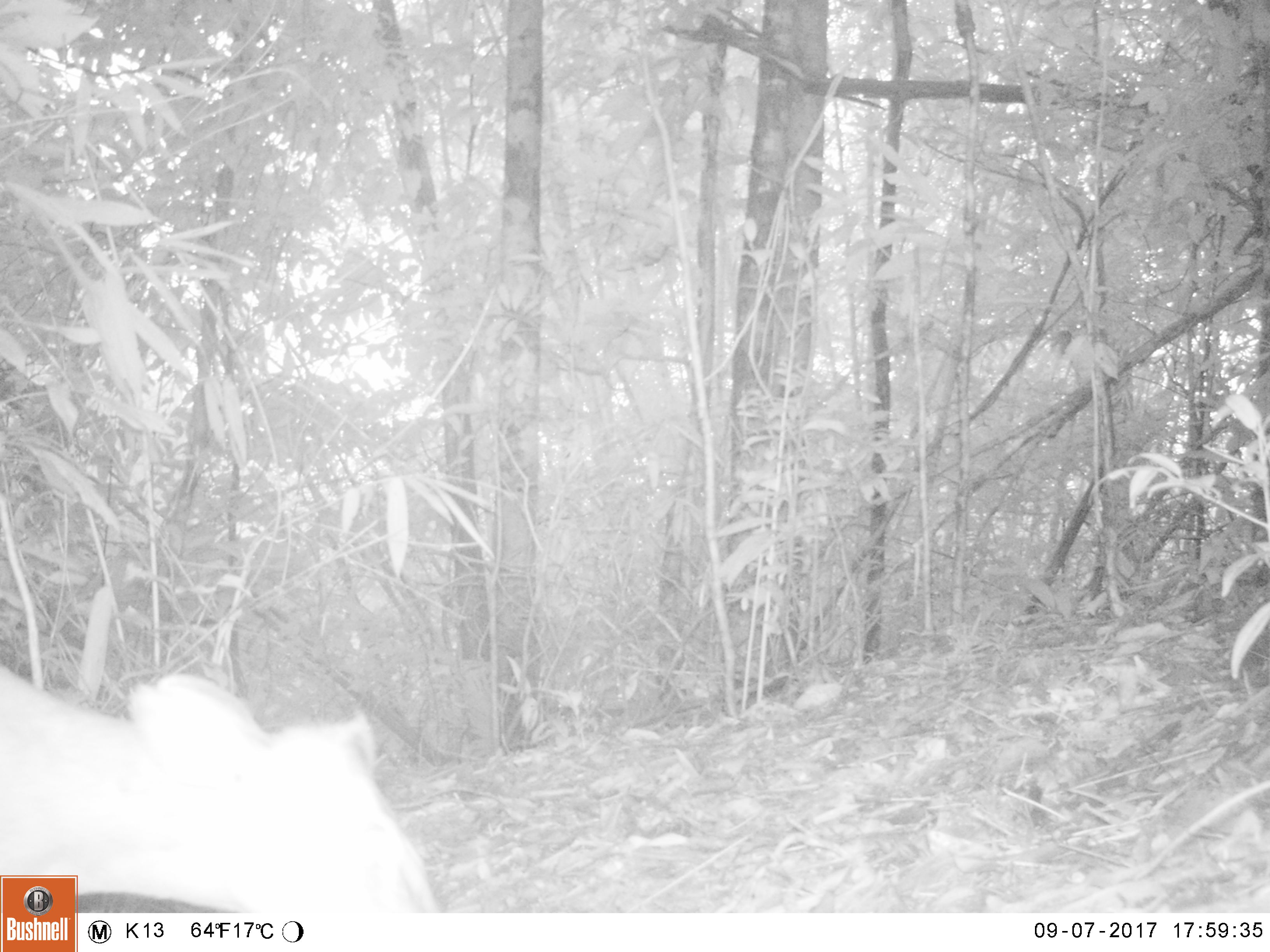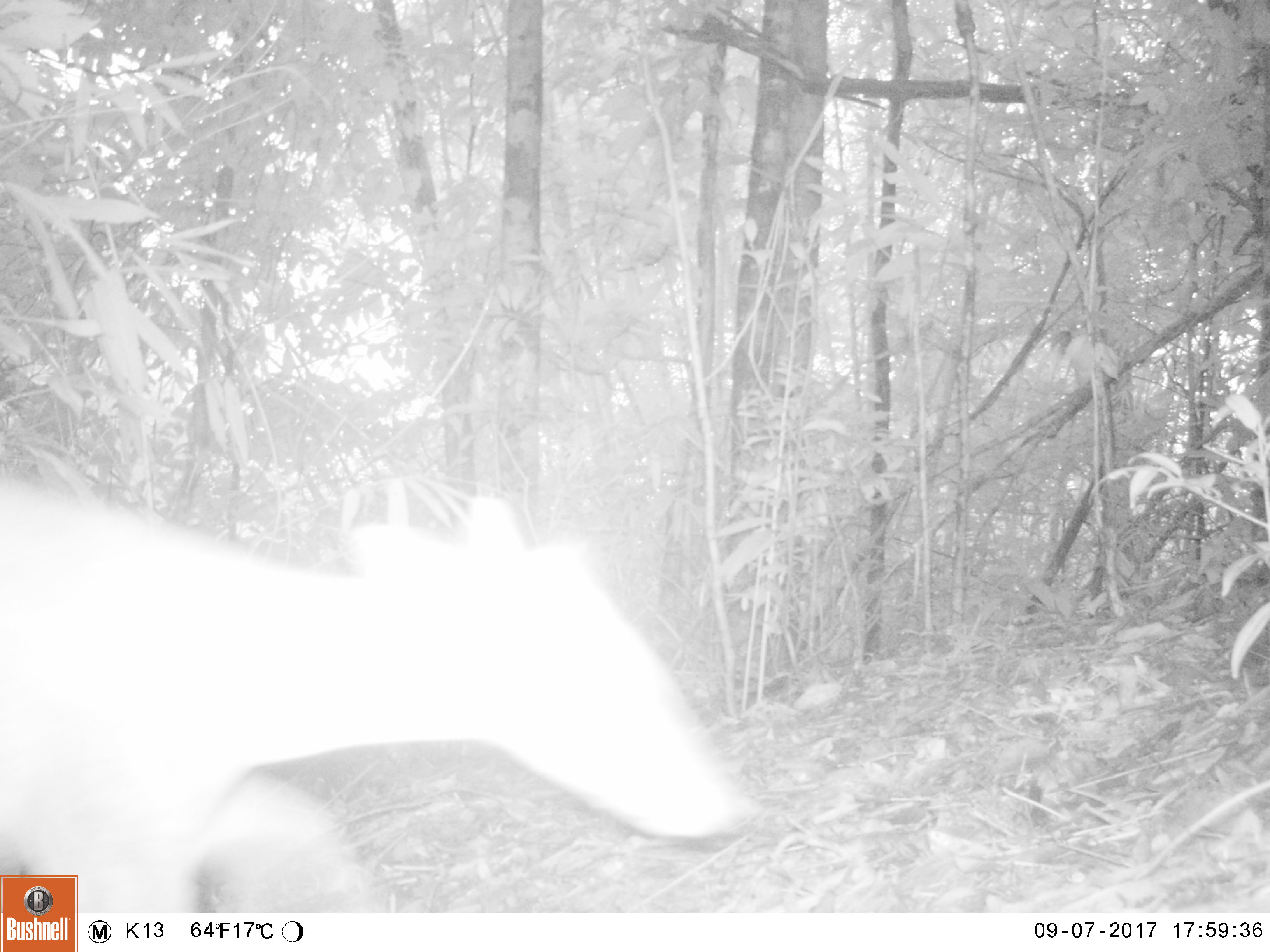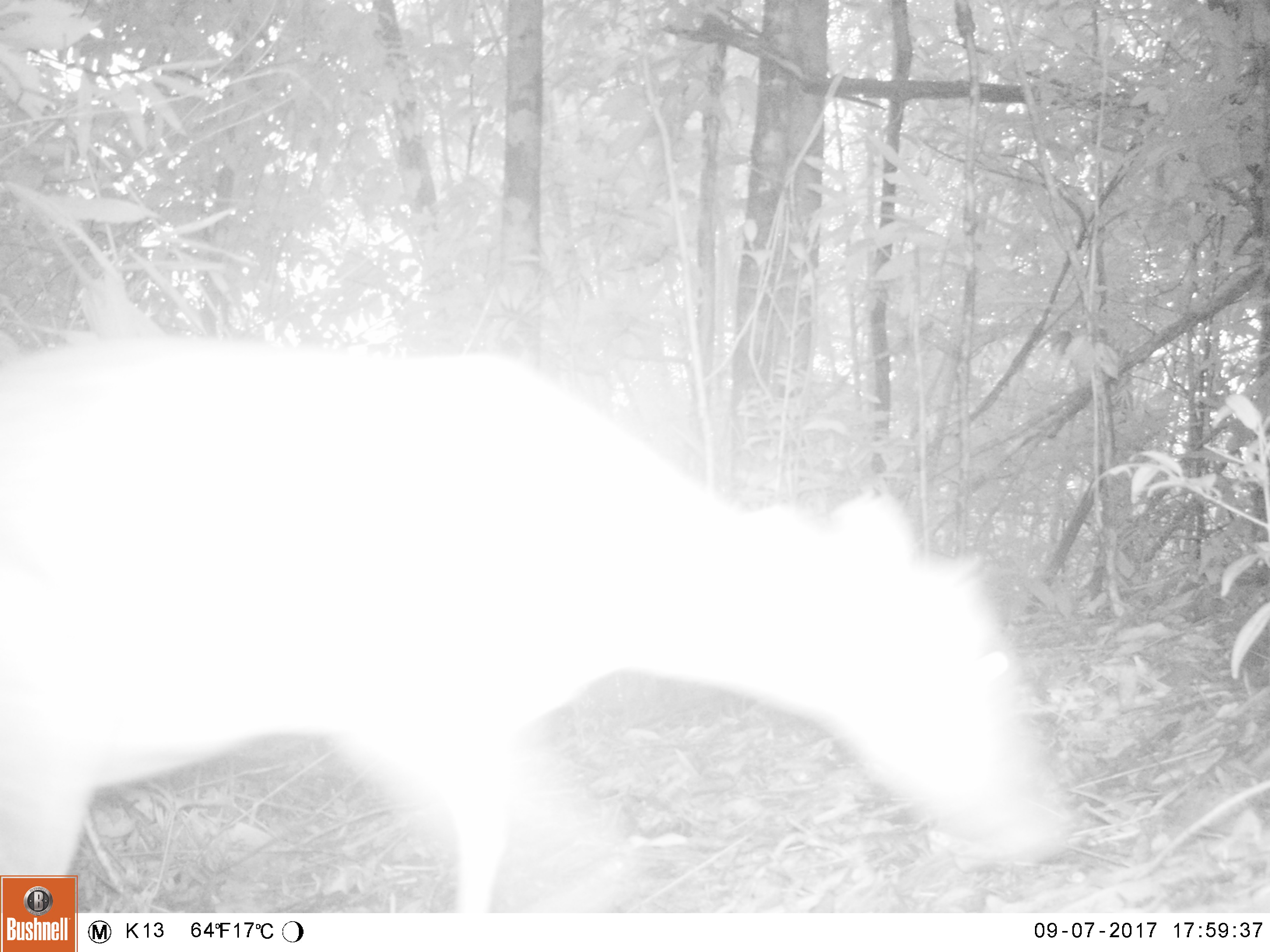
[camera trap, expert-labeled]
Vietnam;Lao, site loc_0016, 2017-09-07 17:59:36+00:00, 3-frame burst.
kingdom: Animalia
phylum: Chordata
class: Mammalia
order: Artiodactyla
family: Cervidae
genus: Muntiacus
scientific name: Muntiacus rooseveltorum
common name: roosevelt's muntjac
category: roosevelts muntjac group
Roosevelts muntjac group (roosevelt's muntjac) (Muntiacus rooseveltorum). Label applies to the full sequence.